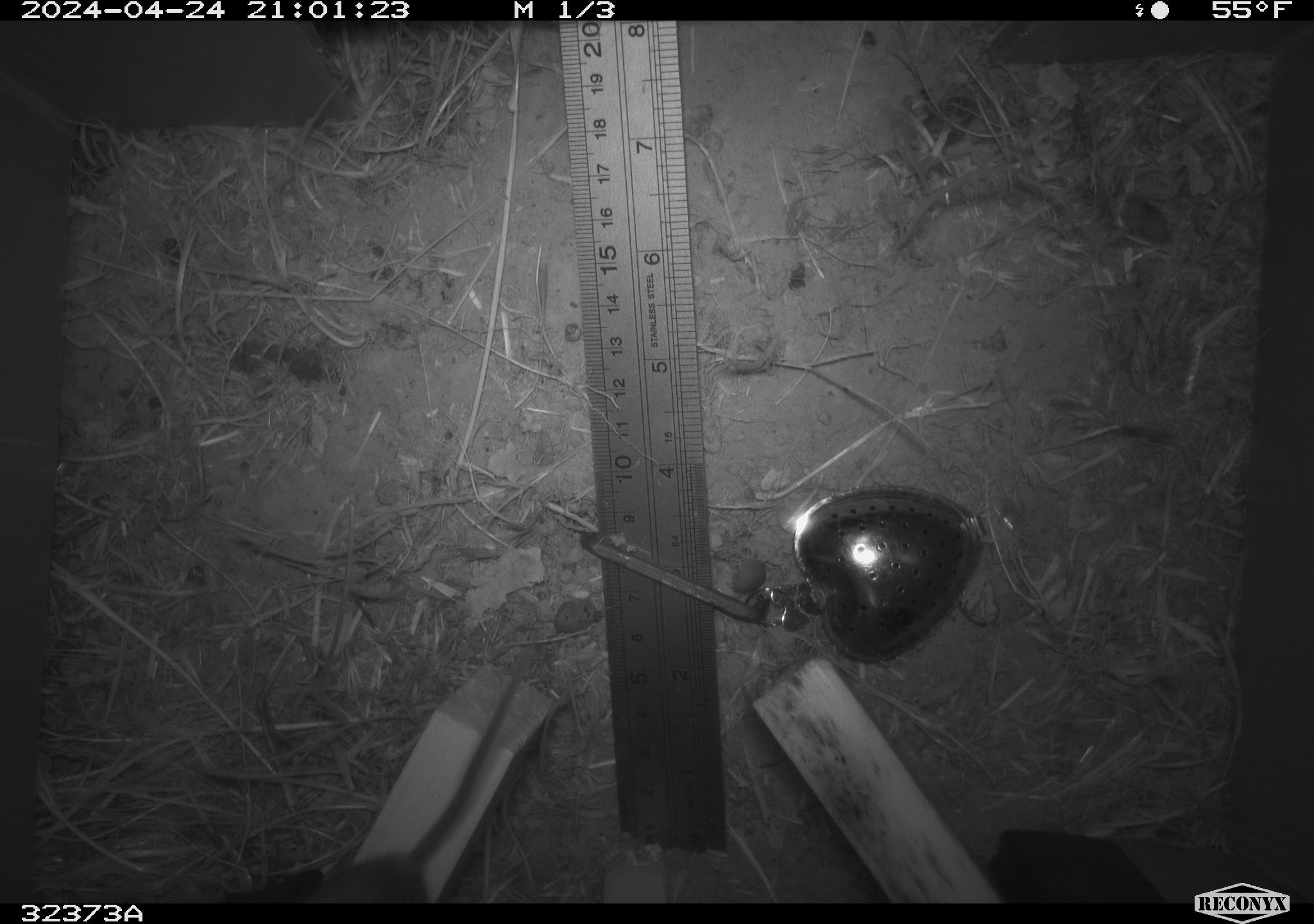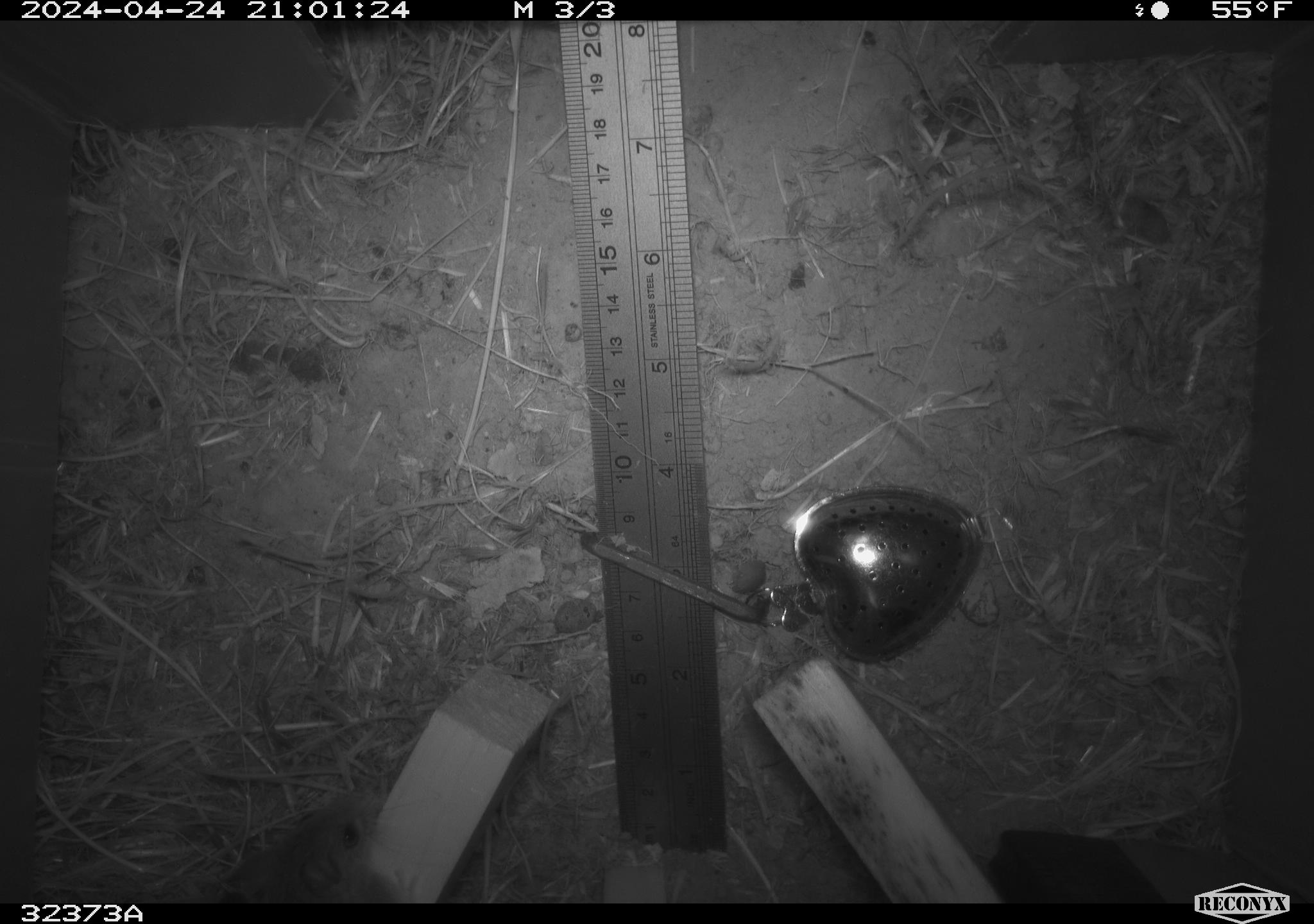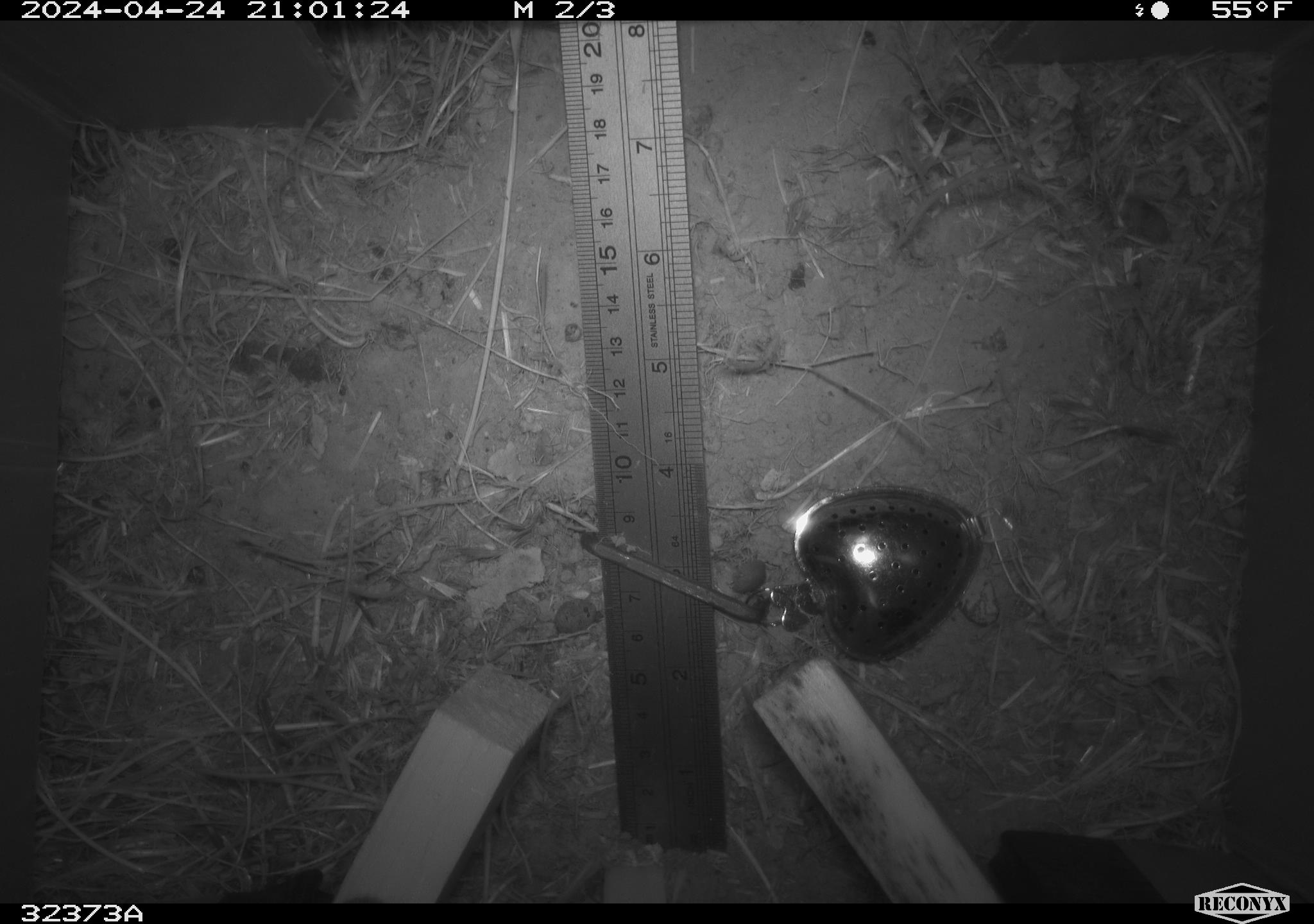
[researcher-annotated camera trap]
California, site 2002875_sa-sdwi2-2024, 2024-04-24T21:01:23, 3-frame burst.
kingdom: Animalia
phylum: Chordata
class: Mammalia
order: Rodentia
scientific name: Rodentia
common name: mouse species